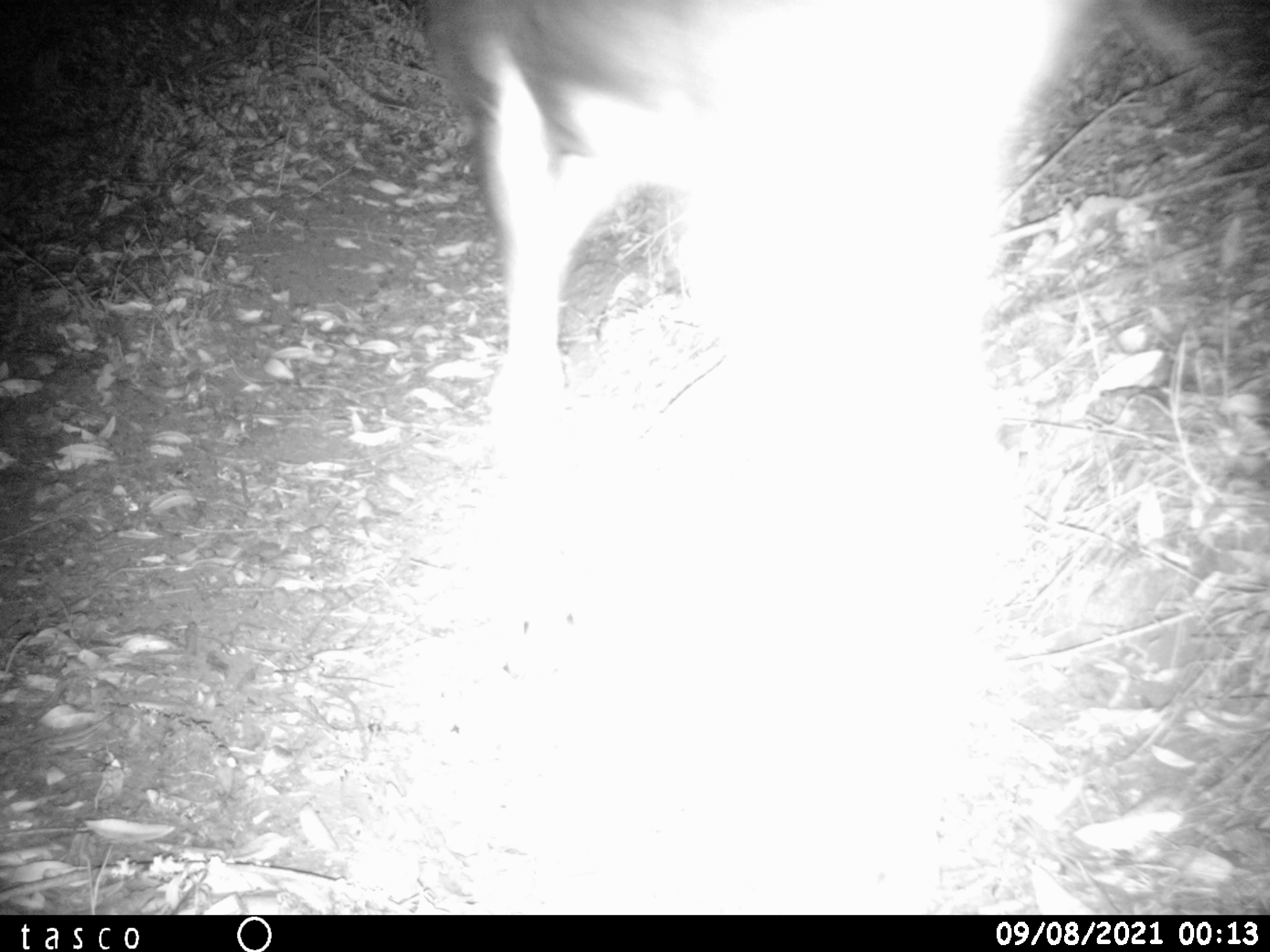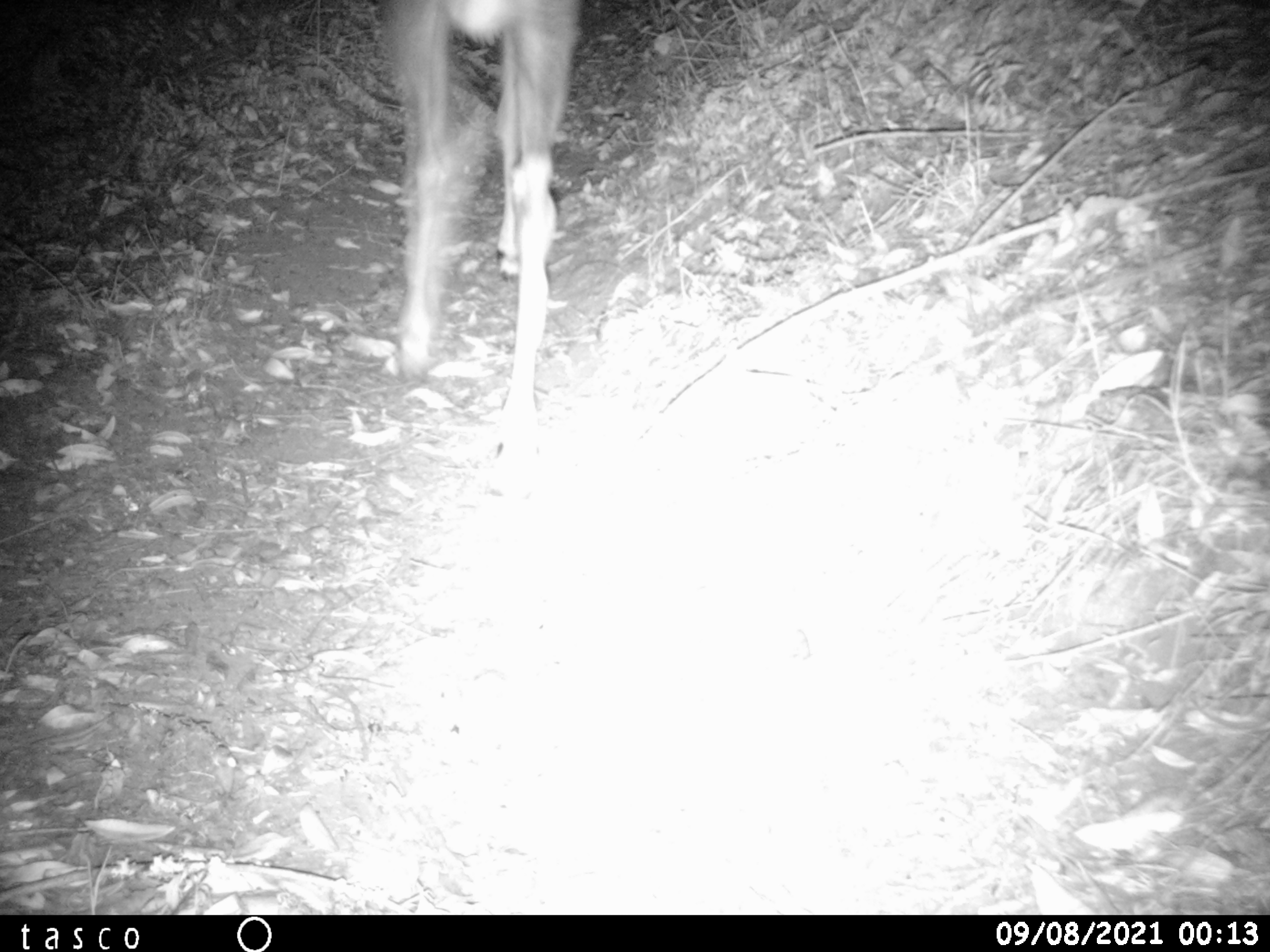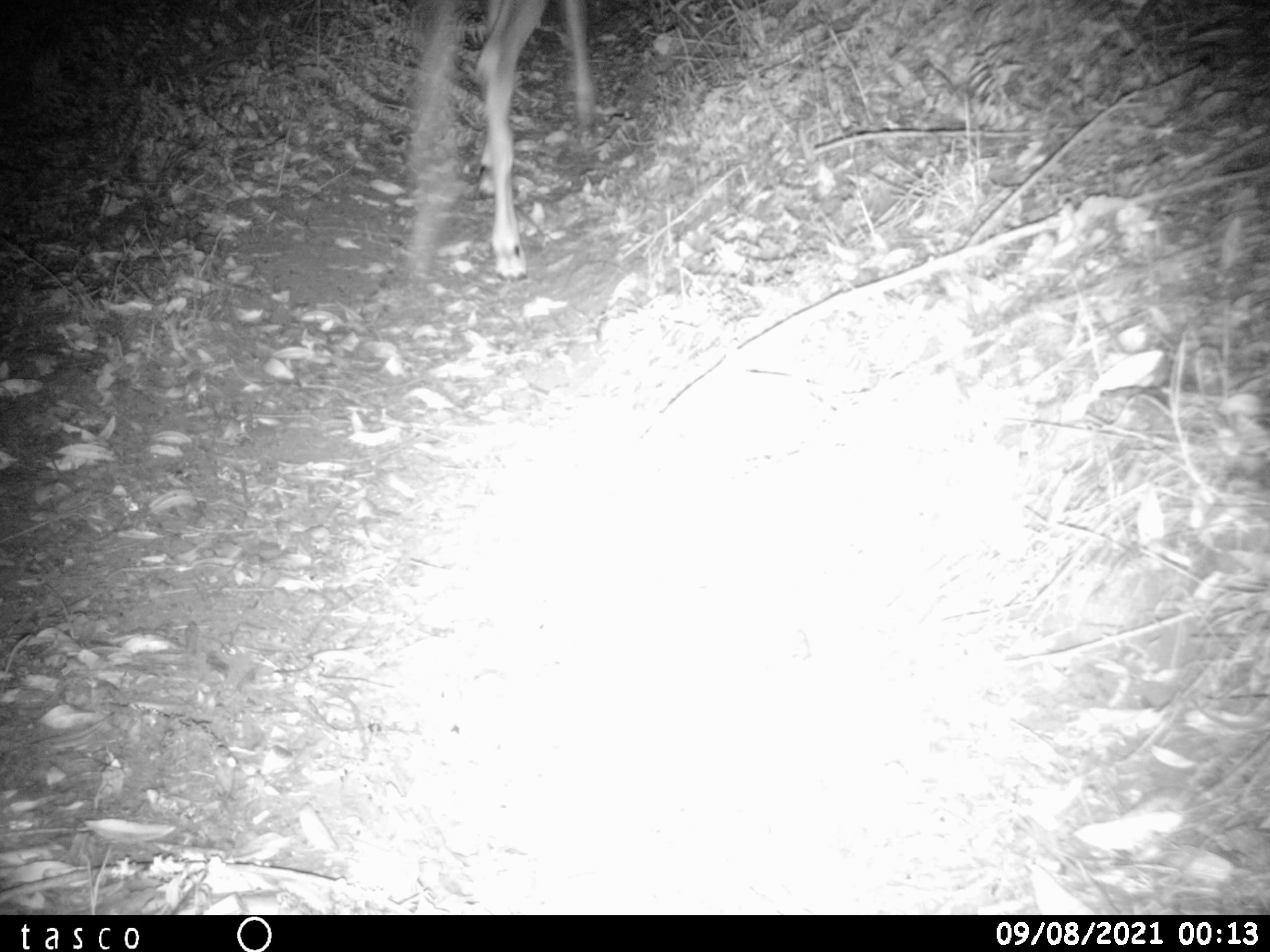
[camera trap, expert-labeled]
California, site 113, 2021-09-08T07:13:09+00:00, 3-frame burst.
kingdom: Animalia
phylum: Chordata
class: Mammalia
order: Artiodactyla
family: Cervidae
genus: Odocoileus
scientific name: Odocoileus hemionus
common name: mule deer